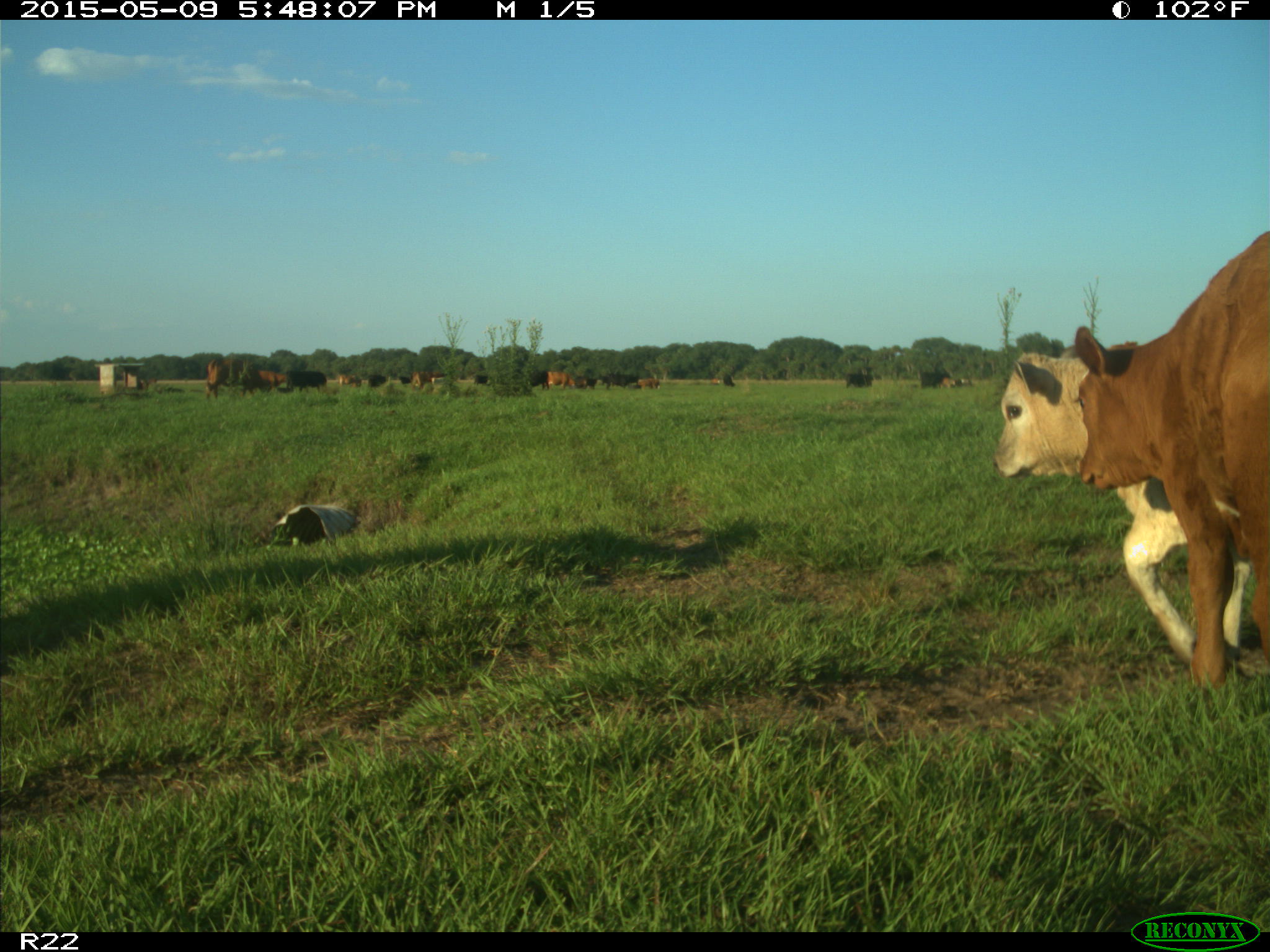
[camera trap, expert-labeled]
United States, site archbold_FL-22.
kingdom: Animalia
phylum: Chordata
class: Mammalia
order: Artiodactyla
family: Bovidae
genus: Bos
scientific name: Bos taurus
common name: domestic cow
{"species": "Bos taurus (domestic cow)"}